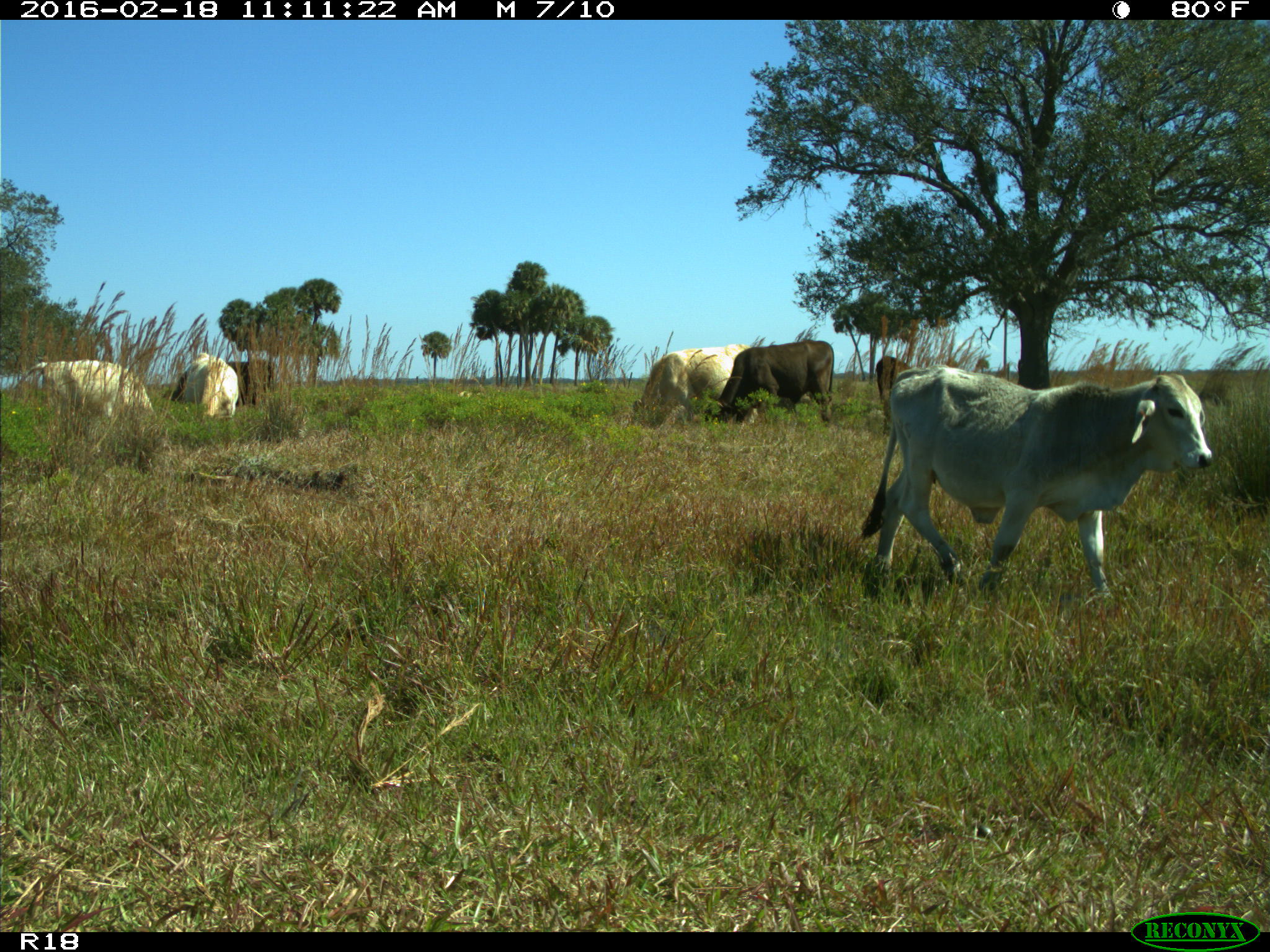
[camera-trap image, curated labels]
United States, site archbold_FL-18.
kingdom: Animalia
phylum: Chordata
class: Mammalia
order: Artiodactyla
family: Bovidae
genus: Bos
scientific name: Bos taurus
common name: domestic cow